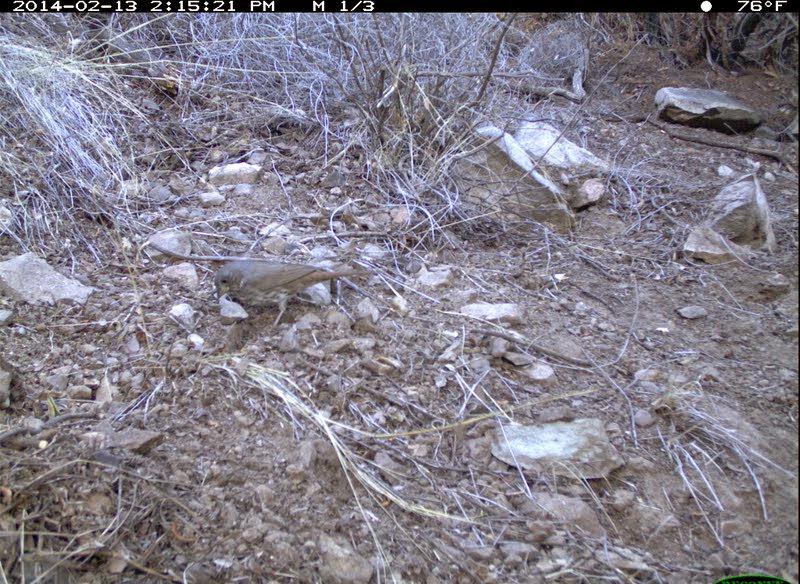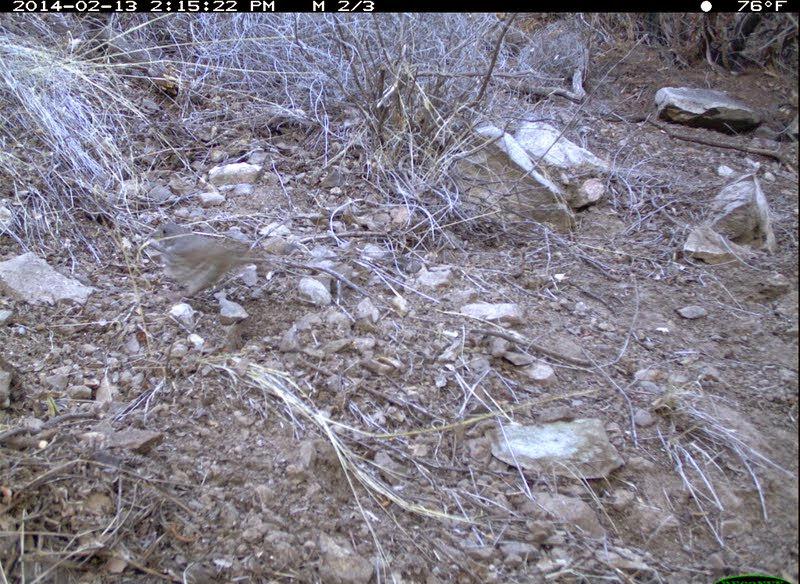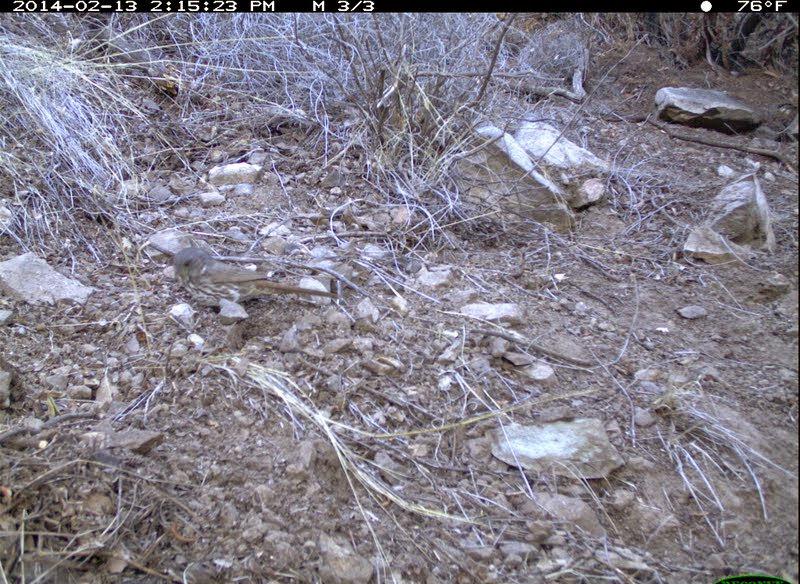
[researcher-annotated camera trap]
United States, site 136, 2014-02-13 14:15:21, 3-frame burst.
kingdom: Animalia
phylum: Chordata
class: Aves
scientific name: Aves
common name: bird